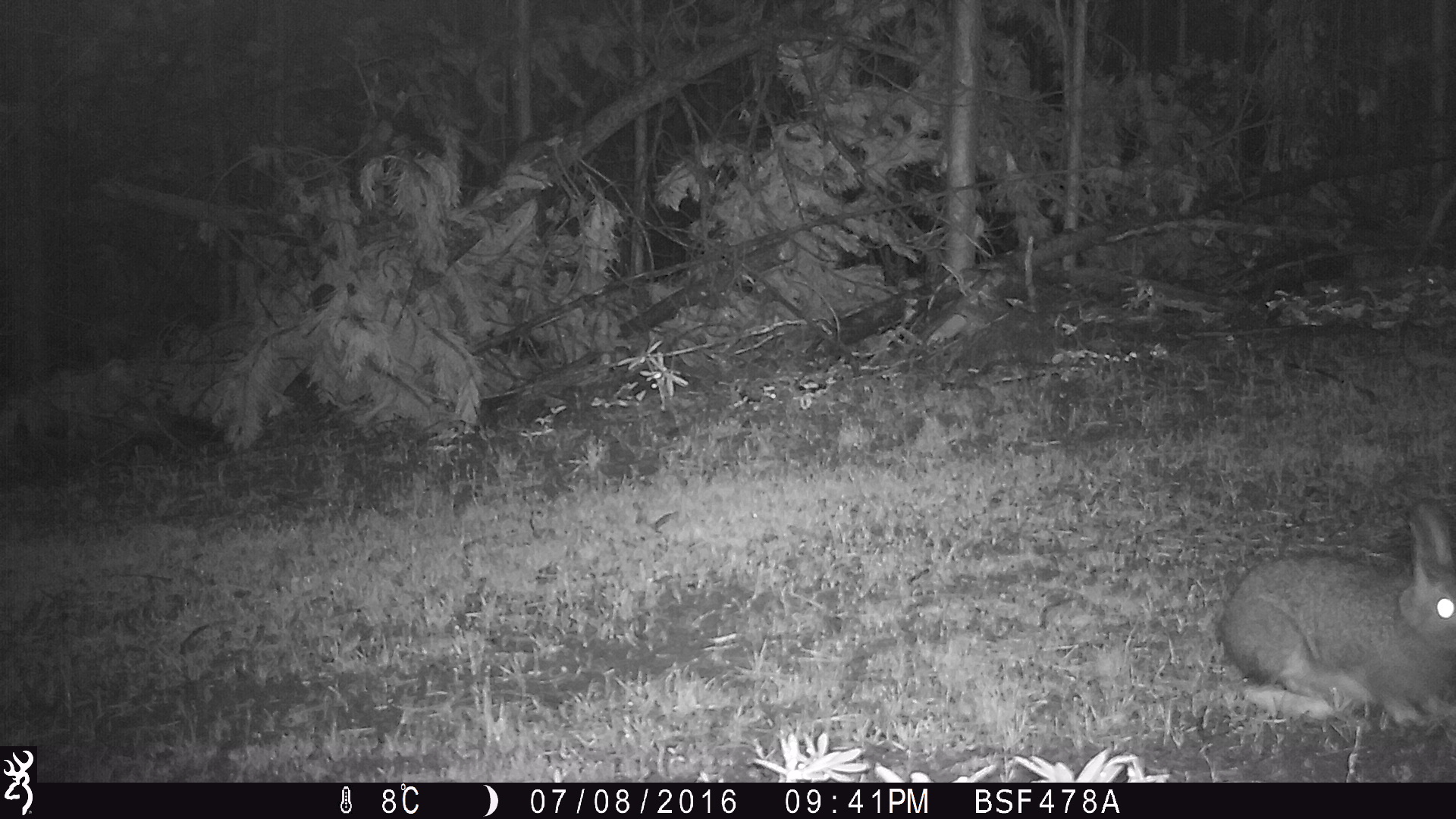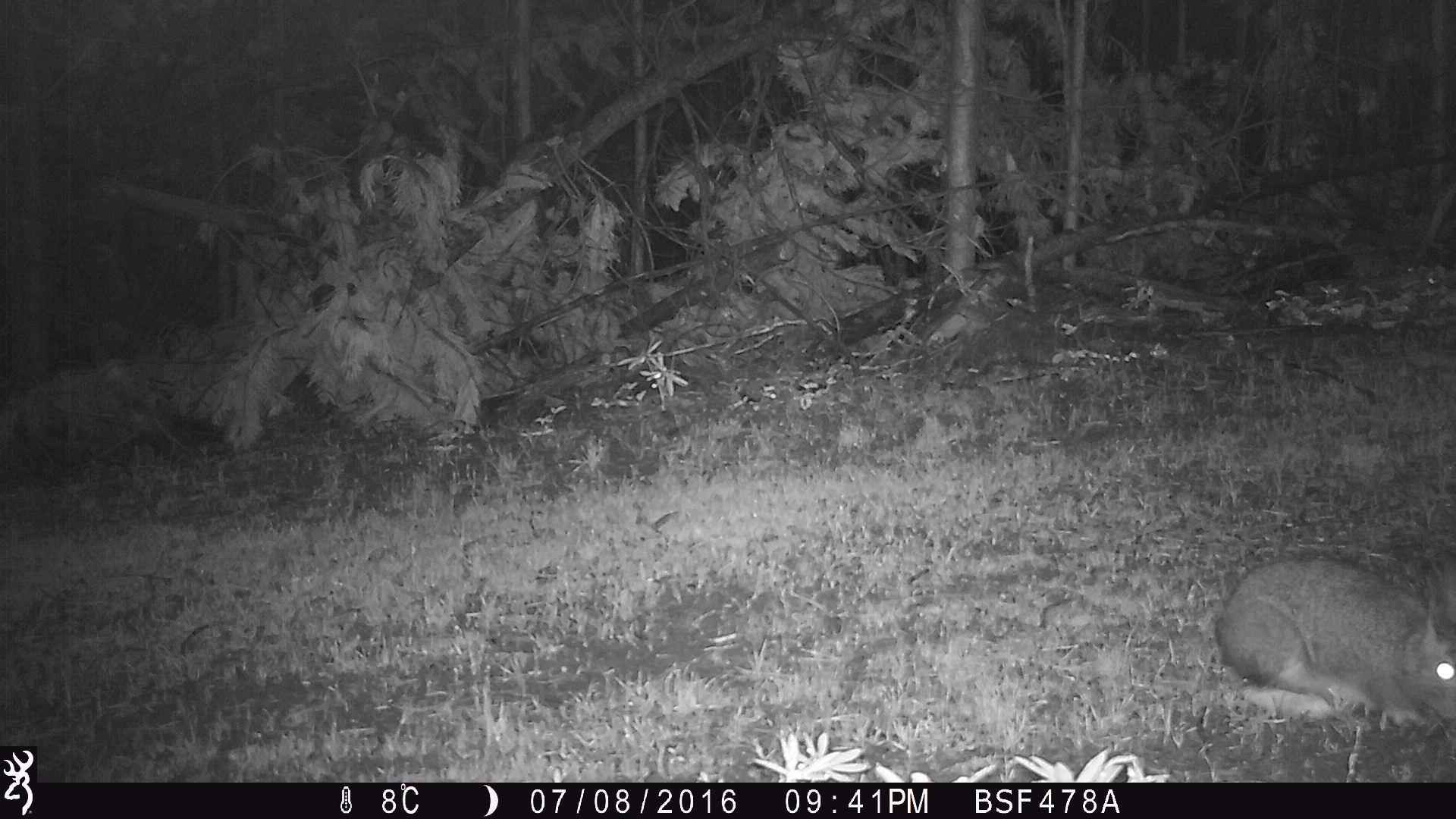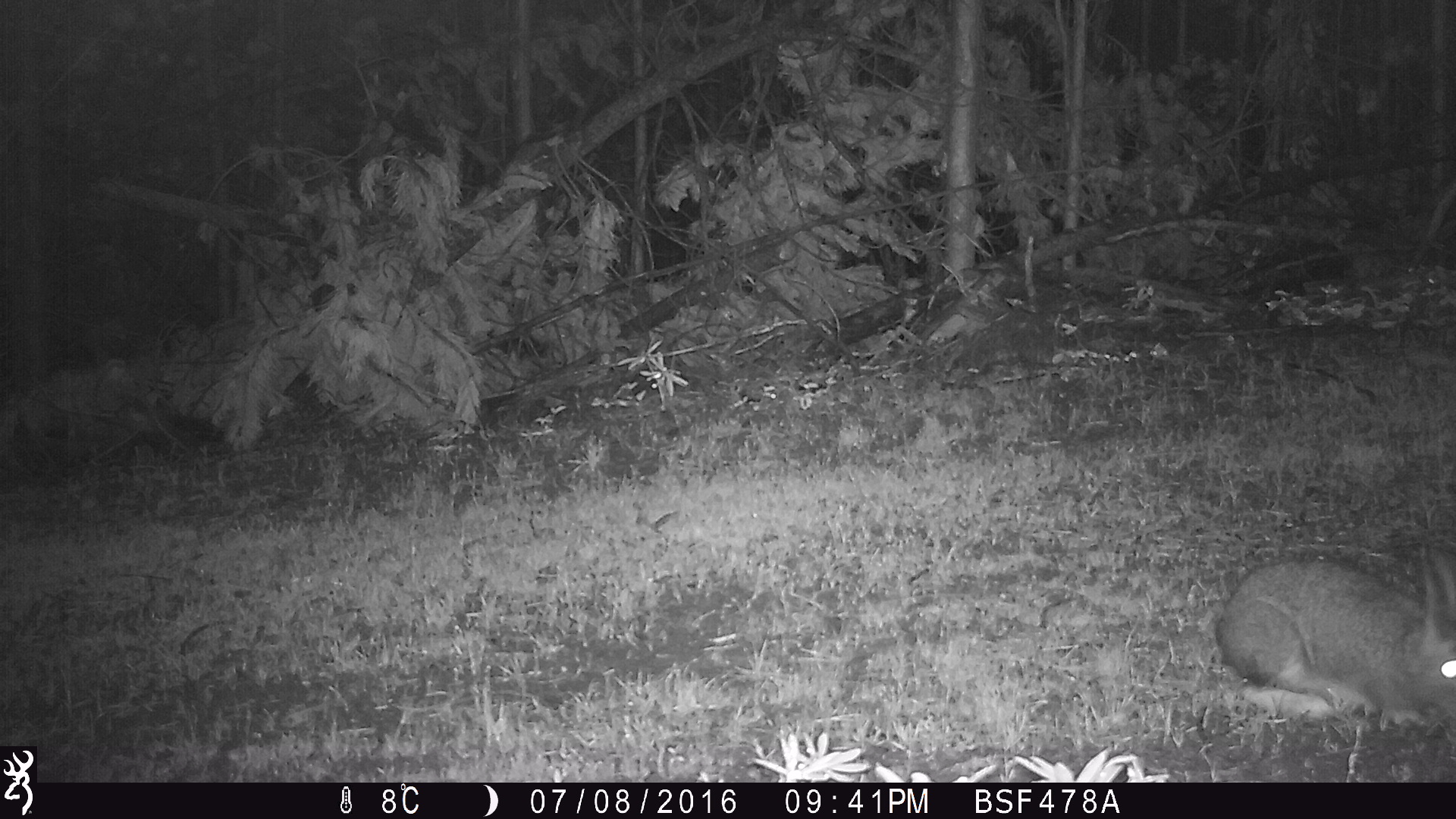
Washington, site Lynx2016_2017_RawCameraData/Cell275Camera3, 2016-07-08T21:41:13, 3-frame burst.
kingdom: Animalia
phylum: Chordata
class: Mammalia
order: Lagomorpha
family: Leporidae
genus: Lepus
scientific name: Lepus americanus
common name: snowshoe hare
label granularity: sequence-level